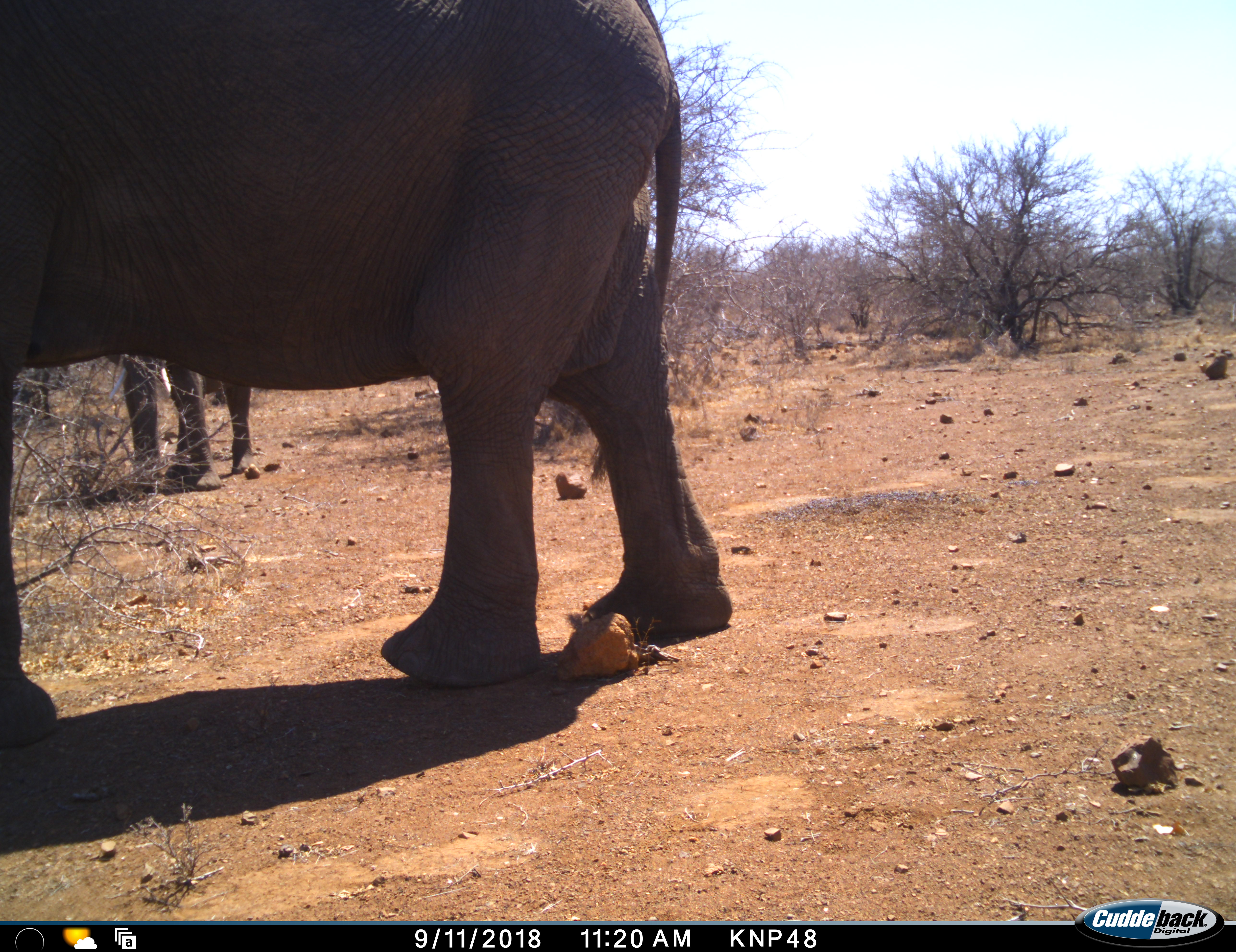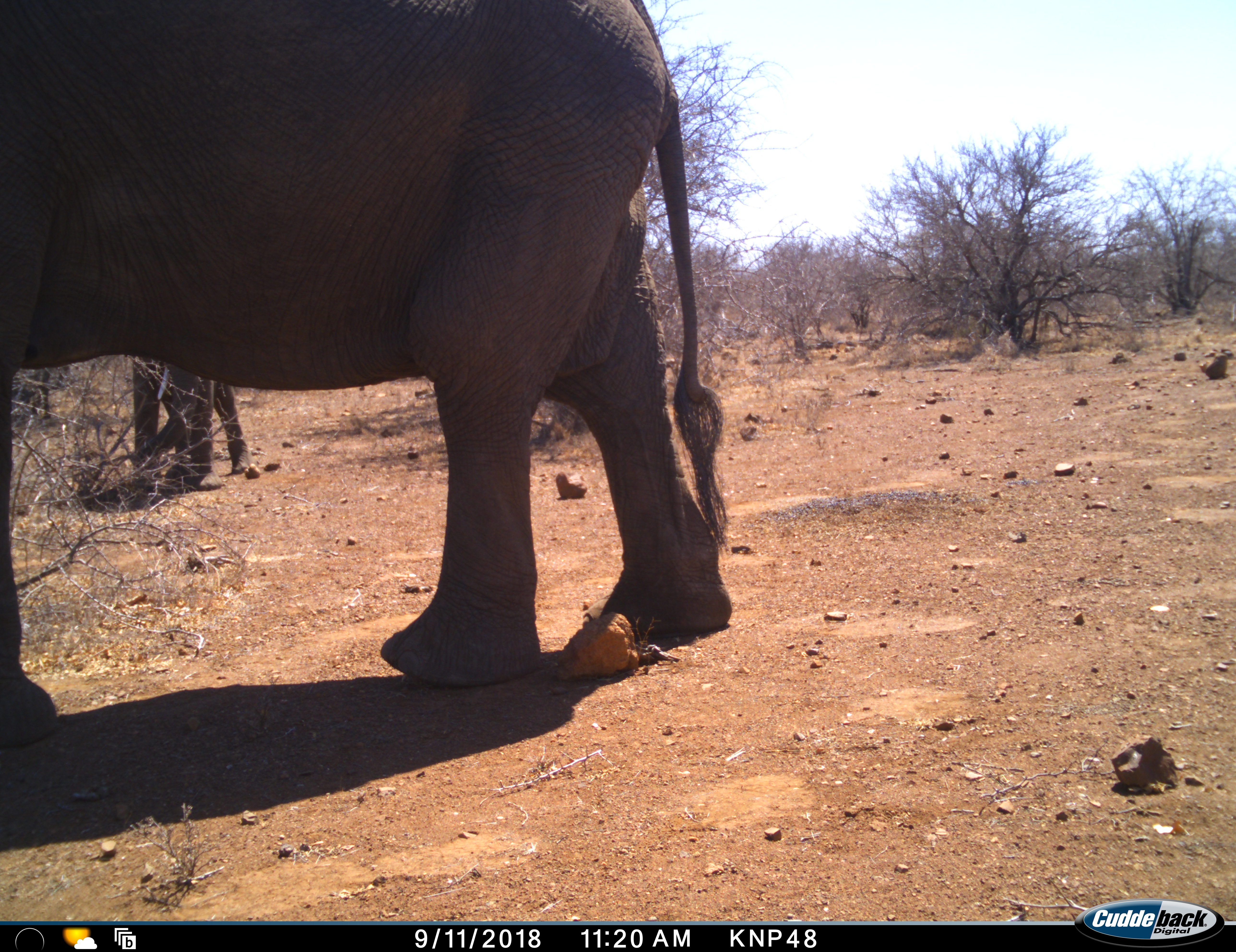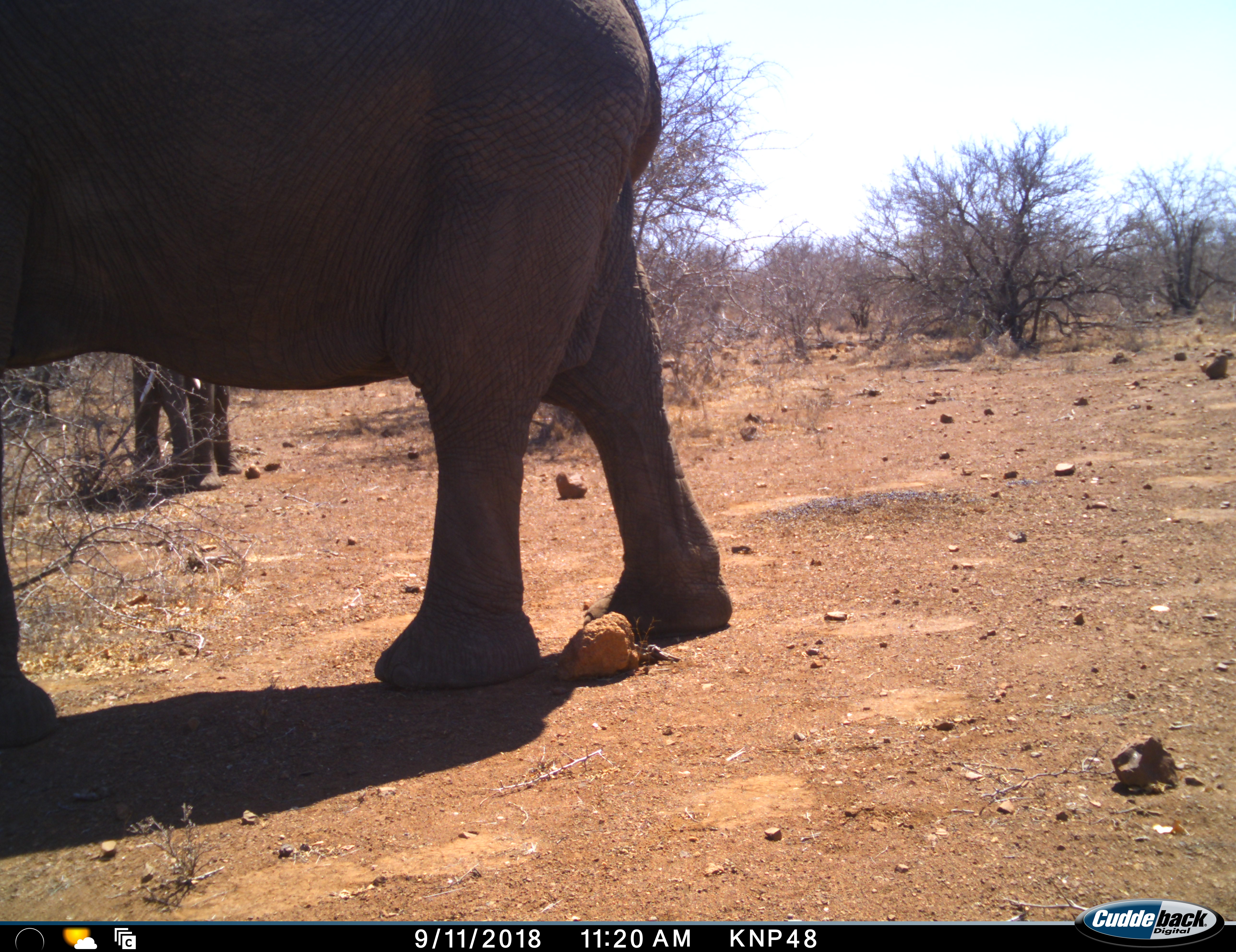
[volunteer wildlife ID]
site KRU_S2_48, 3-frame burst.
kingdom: Animalia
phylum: Chordata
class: Mammalia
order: Proboscidea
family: Elephantidae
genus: Loxodonta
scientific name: Loxodonta africana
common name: african bush elephant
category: elephant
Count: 2.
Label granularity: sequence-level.